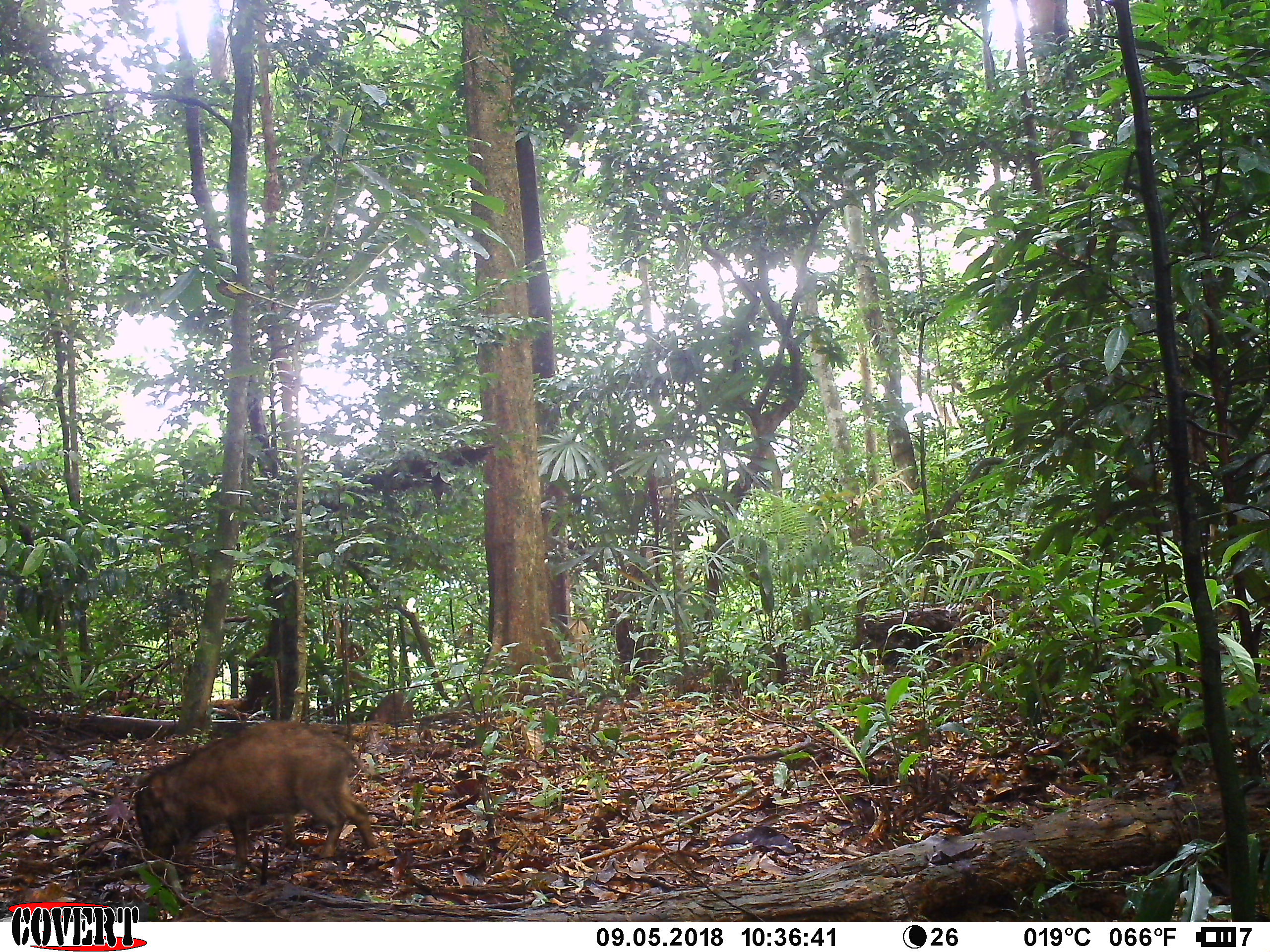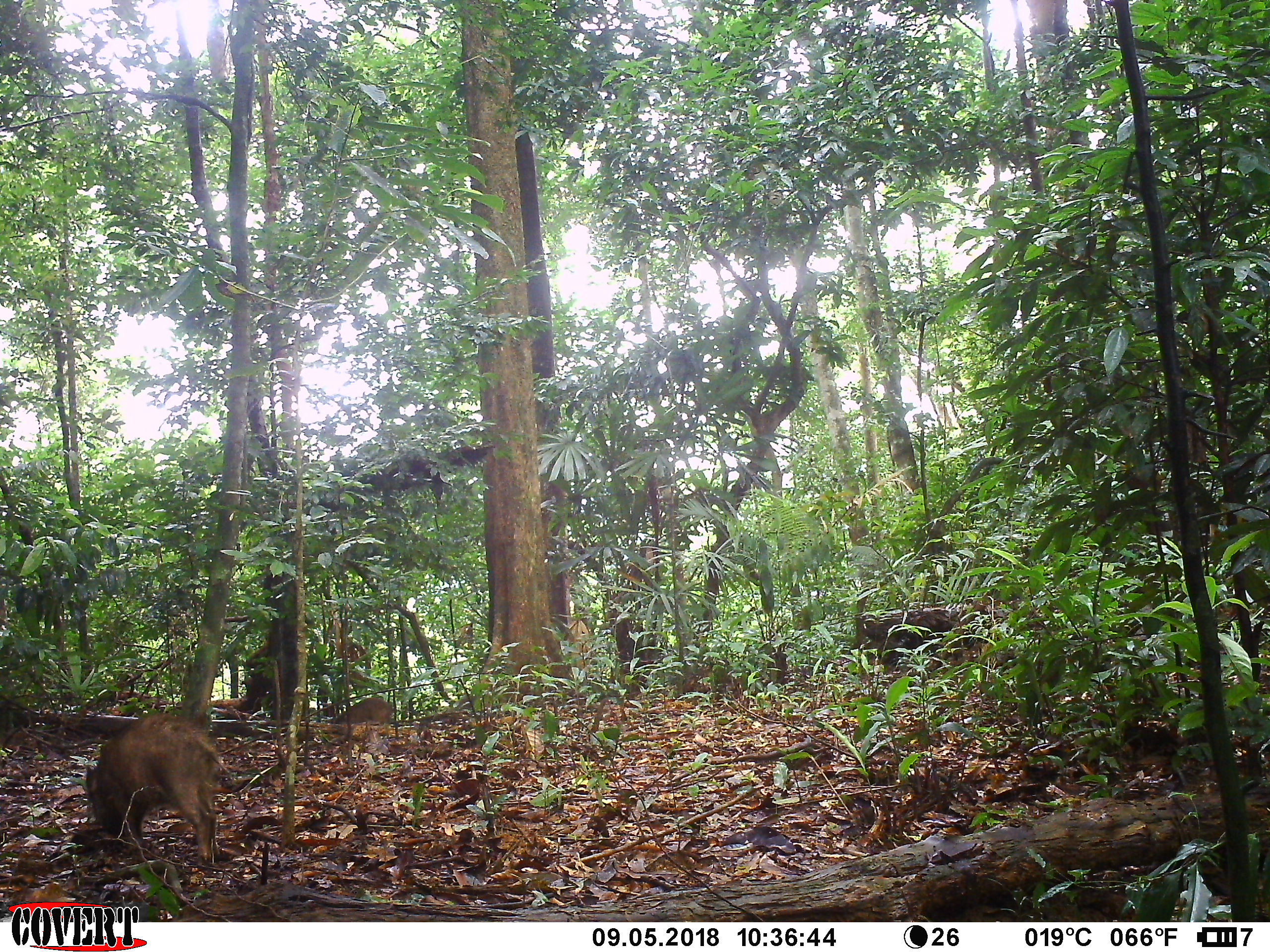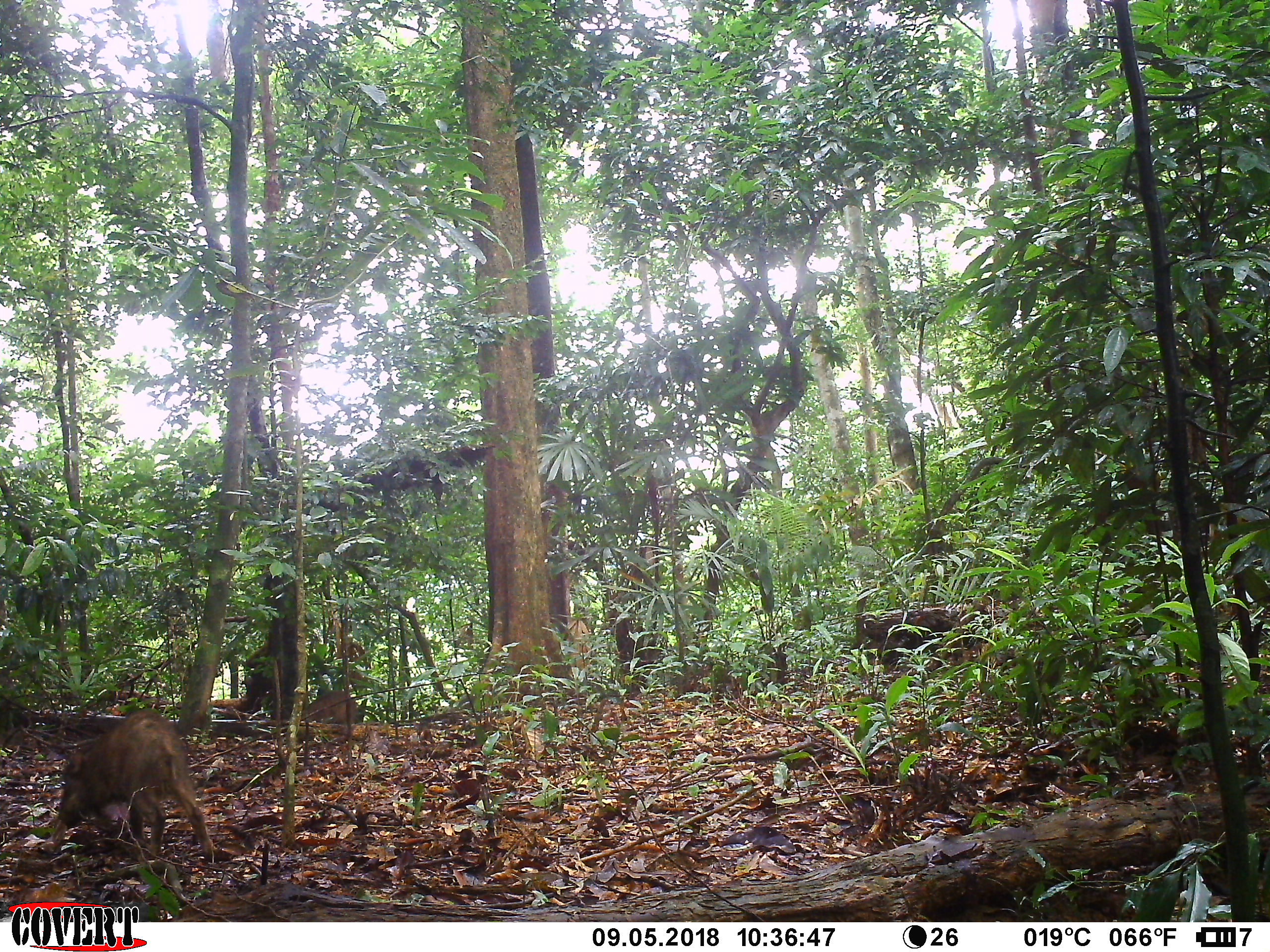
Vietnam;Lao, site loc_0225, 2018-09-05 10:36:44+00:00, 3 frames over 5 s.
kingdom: Animalia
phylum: Chordata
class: Mammalia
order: Artiodactyla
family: Suidae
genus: Sus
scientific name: Sus scrofa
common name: eurasian wild pig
Eurasian wild pig (Sus scrofa). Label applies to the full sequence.